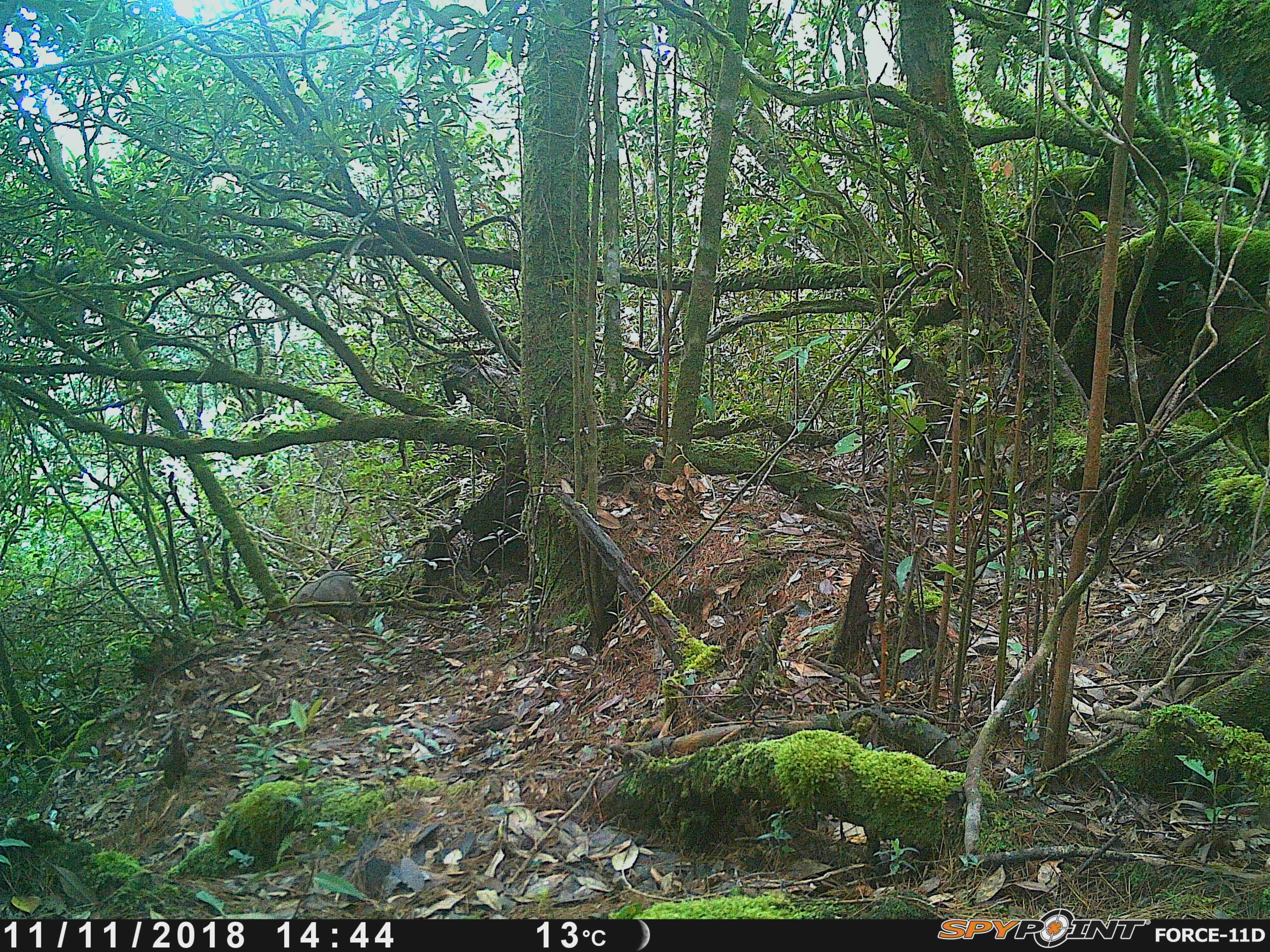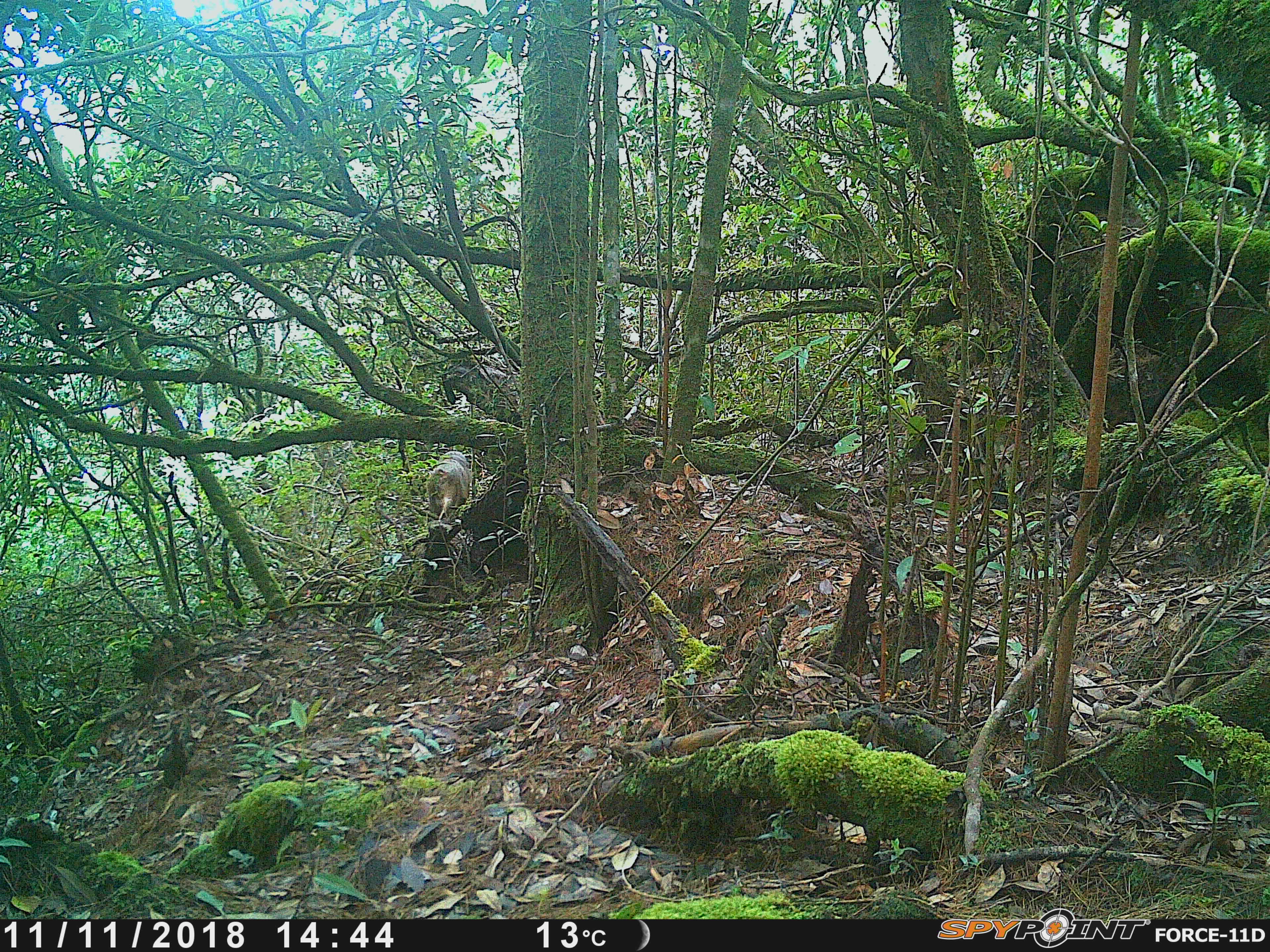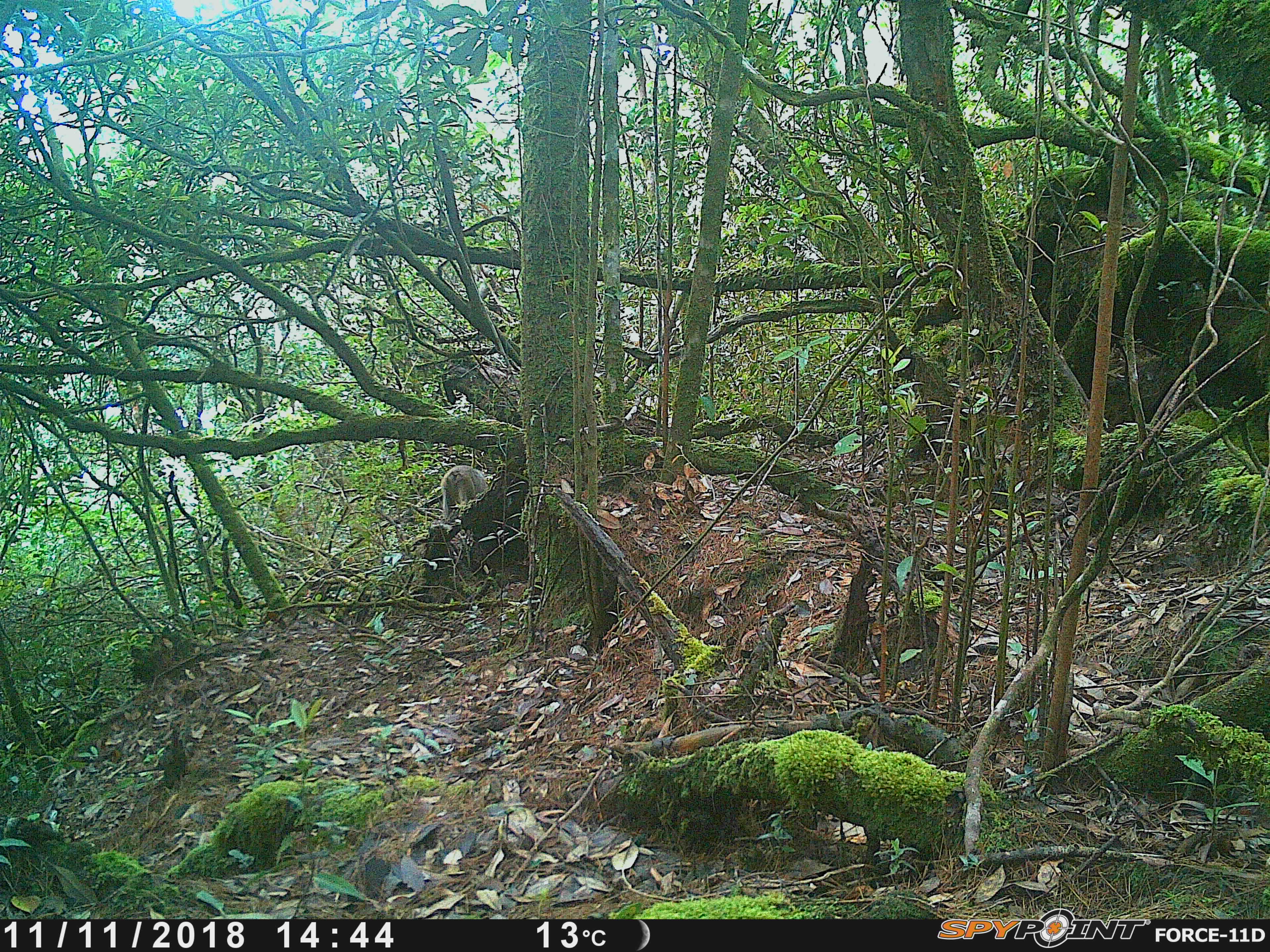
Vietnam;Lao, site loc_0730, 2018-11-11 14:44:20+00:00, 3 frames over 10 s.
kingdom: Animalia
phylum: Chordata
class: Mammalia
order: Primates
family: Cercopithecidae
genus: Macaca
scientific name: Macaca arctoides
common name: stump-tailed macaque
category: stump tailed macaque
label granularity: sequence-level